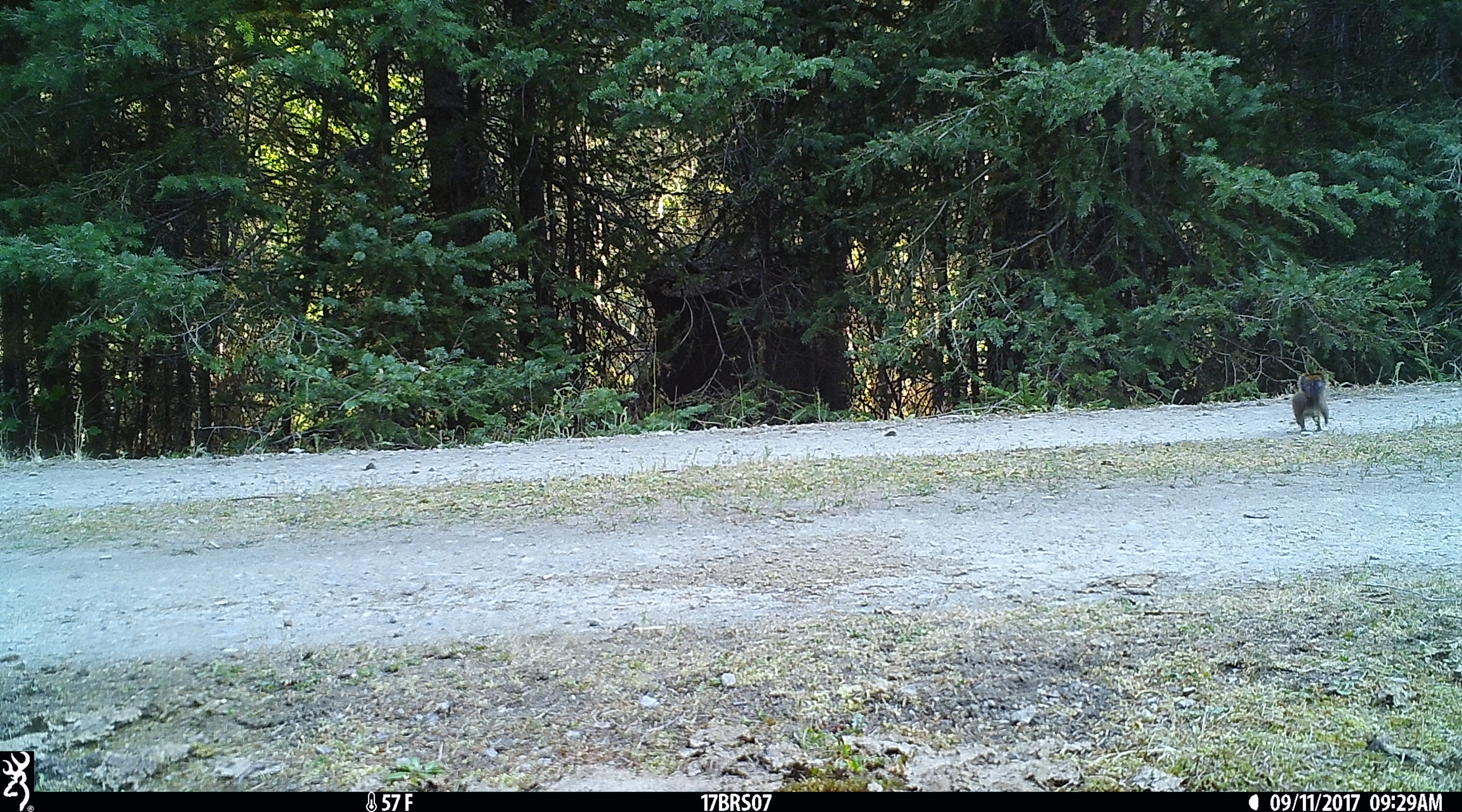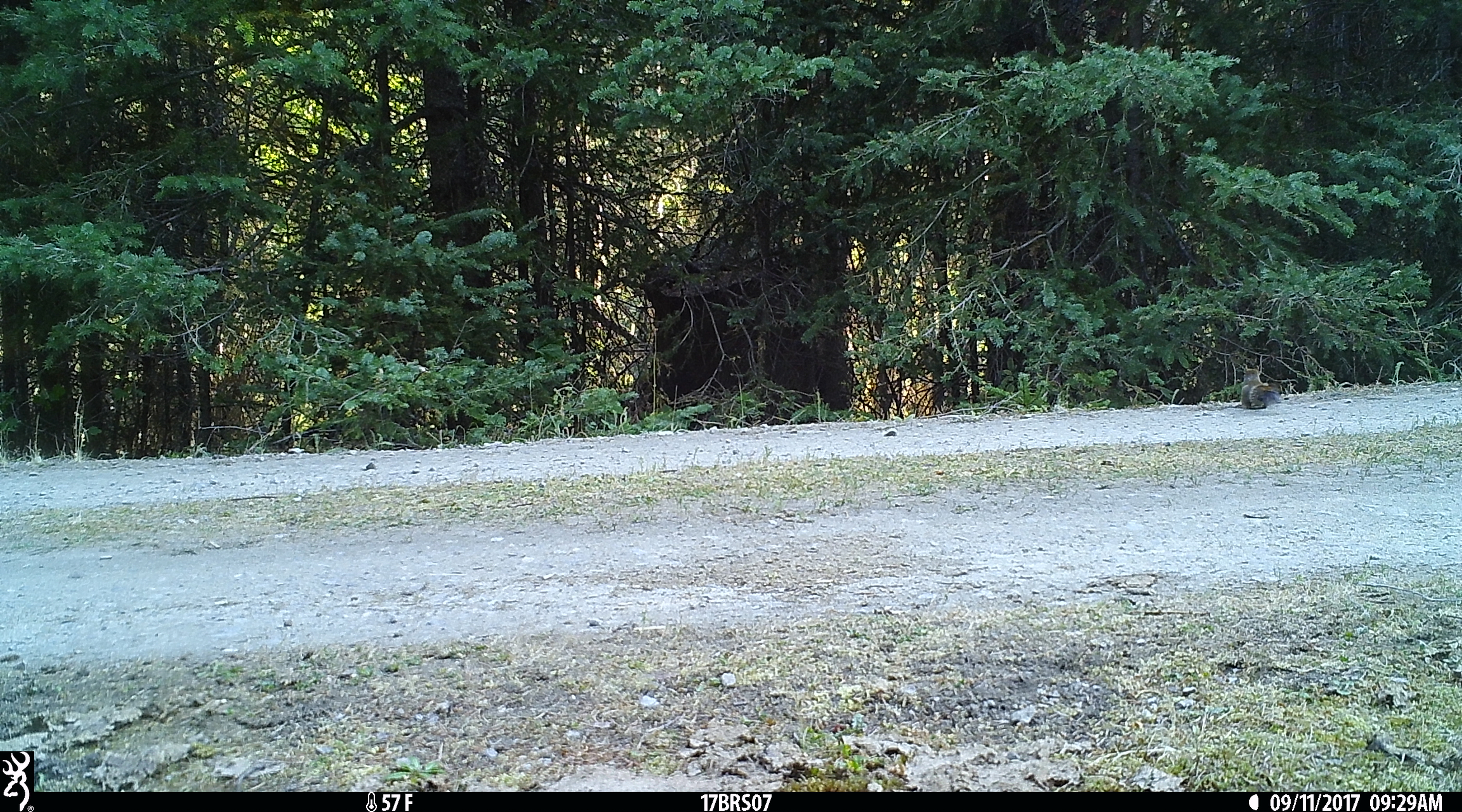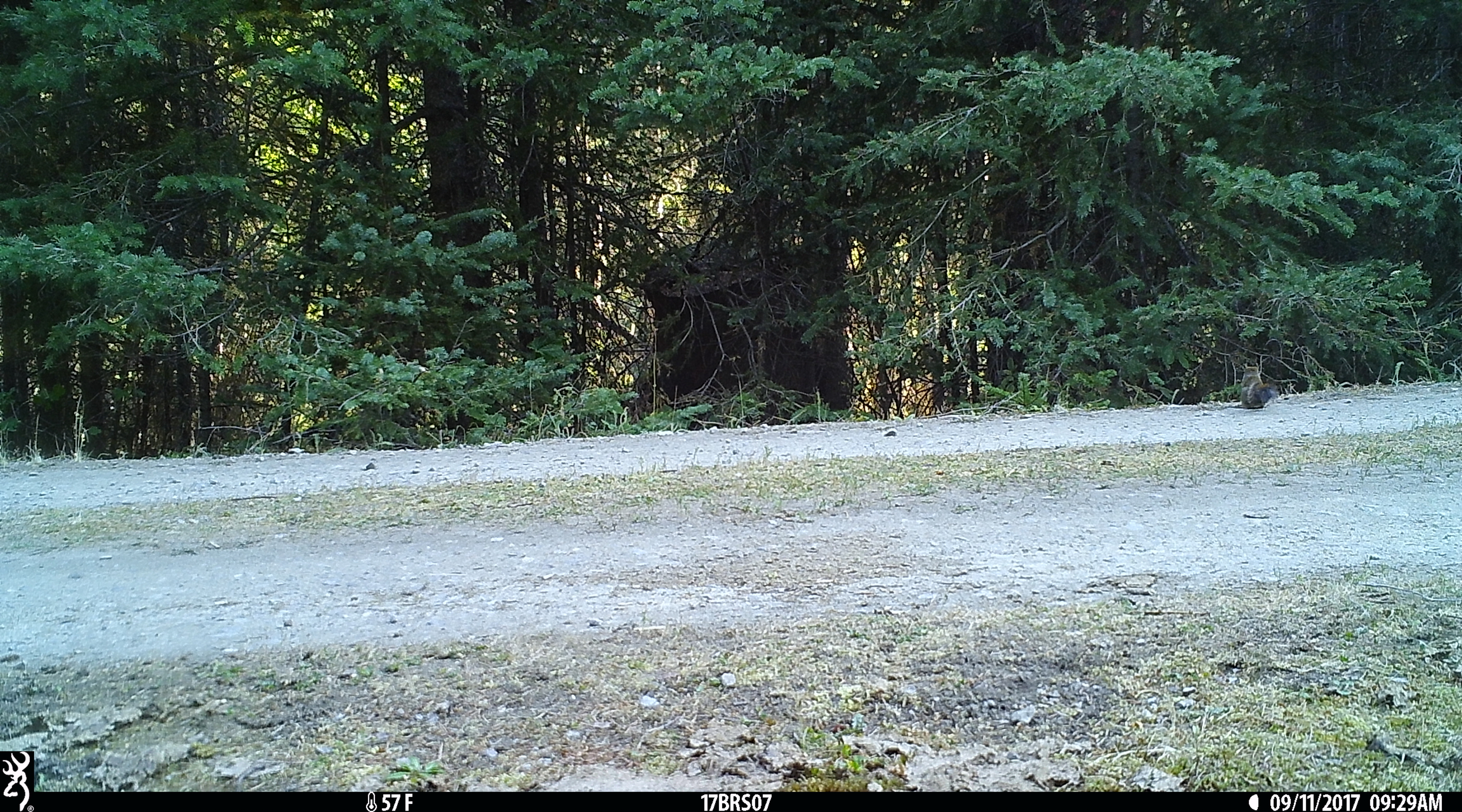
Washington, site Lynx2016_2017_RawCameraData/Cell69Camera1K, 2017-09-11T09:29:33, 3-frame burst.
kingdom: Animalia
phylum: Chordata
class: Mammalia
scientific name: Mammalia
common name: small mammal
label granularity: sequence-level